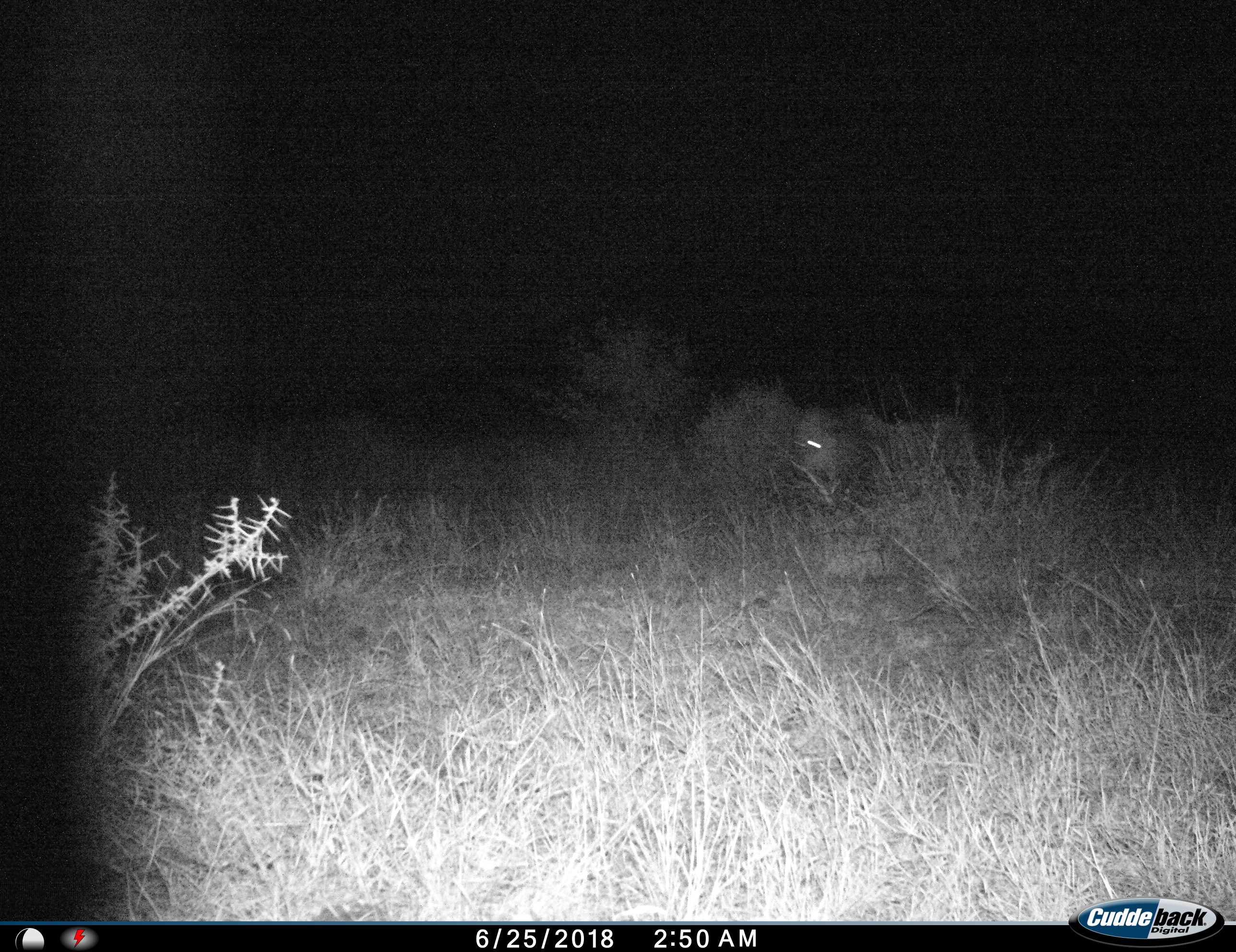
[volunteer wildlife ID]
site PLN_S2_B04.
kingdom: Animalia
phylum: Chordata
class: Mammalia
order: Carnivora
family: Felidae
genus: Panthera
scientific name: Panthera leo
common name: lion male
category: lionmale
Lionmale (lion male) (Panthera leo), count 1. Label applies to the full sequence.